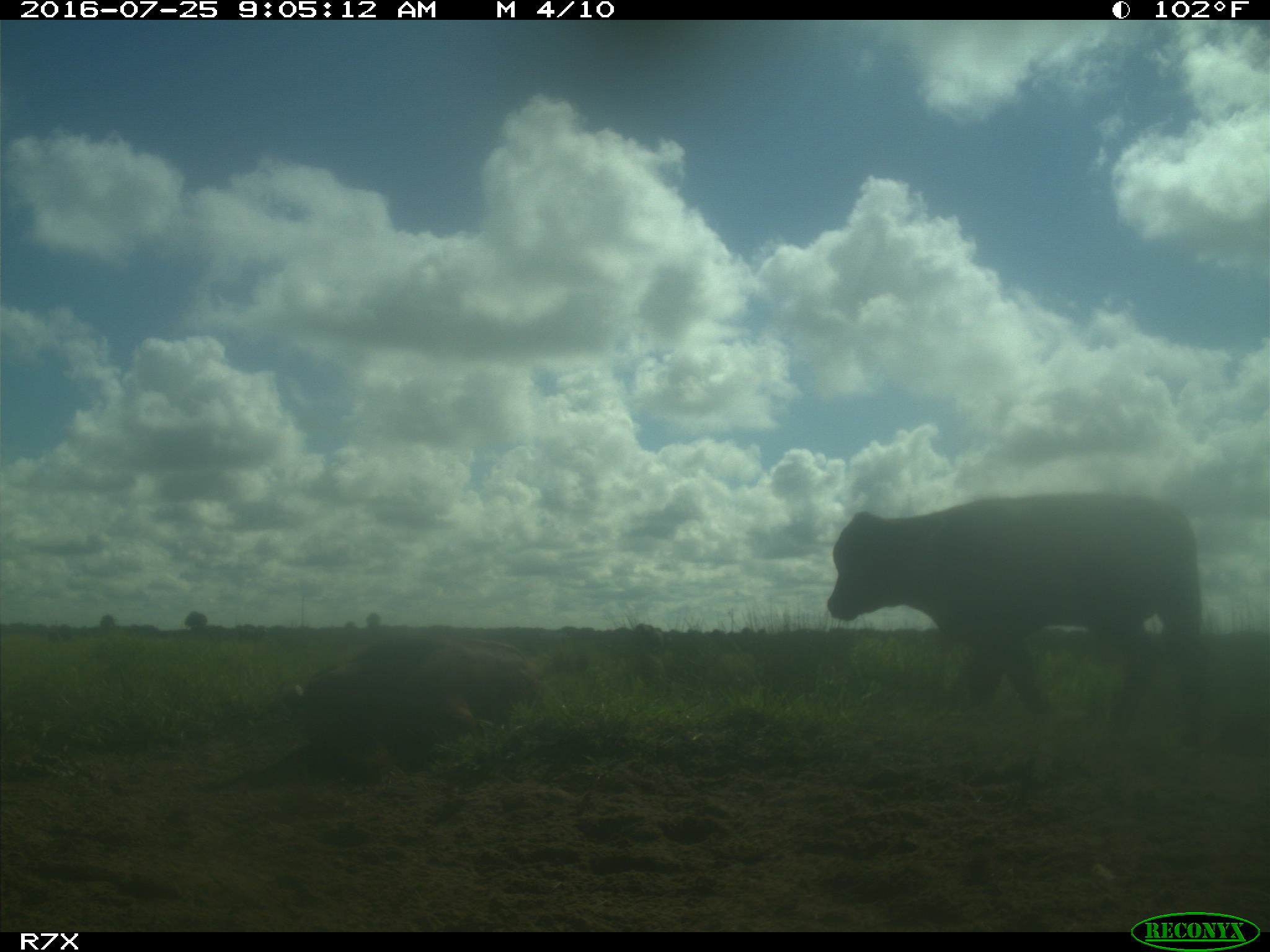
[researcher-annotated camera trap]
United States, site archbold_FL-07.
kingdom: Animalia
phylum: Chordata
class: Mammalia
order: Artiodactyla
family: Bovidae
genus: Bos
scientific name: Bos taurus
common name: domestic cow